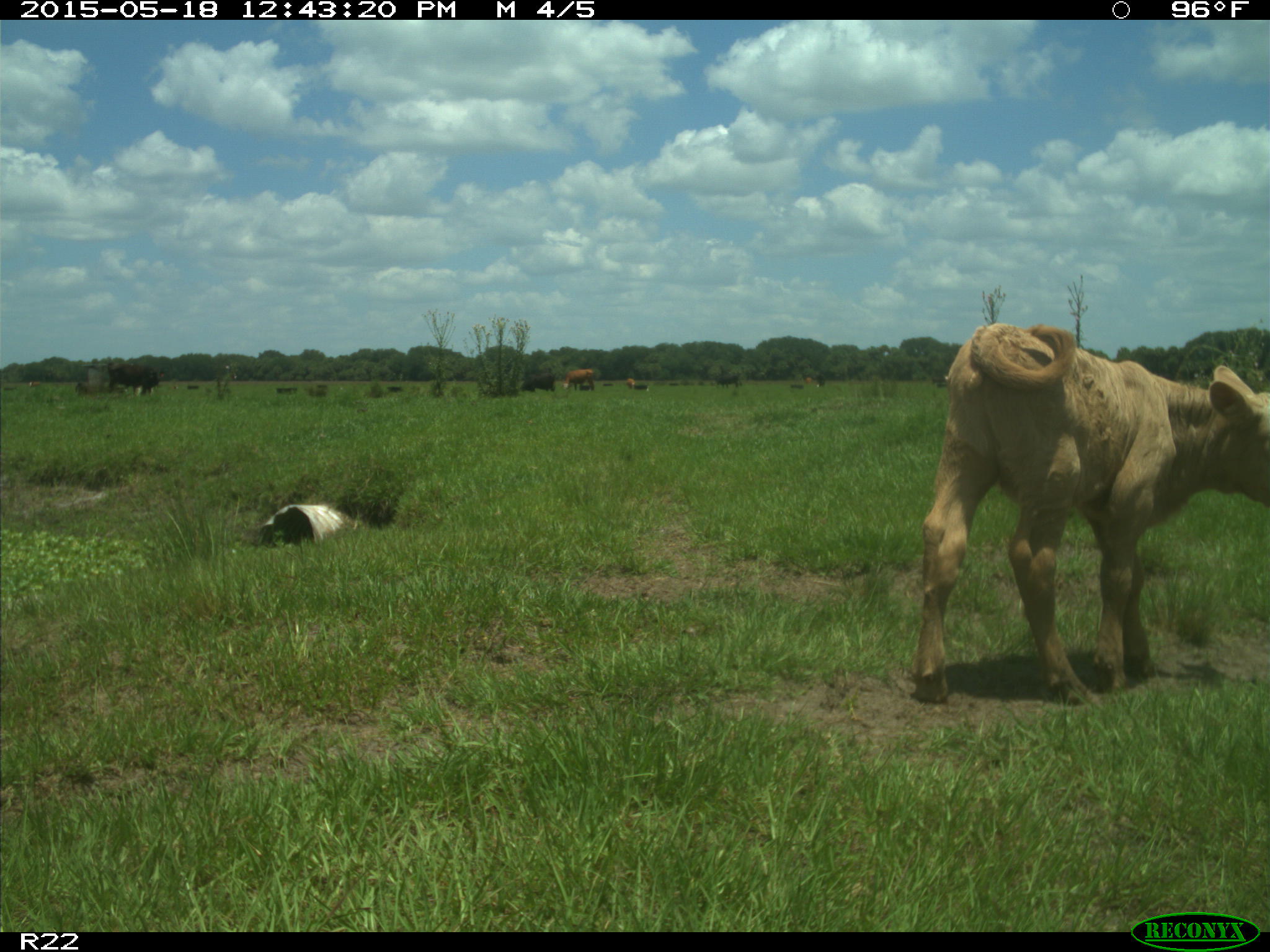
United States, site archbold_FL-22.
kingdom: Animalia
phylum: Chordata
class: Mammalia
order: Artiodactyla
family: Bovidae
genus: Bos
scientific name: Bos taurus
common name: domestic cow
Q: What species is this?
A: Bos taurus (domestic cow).